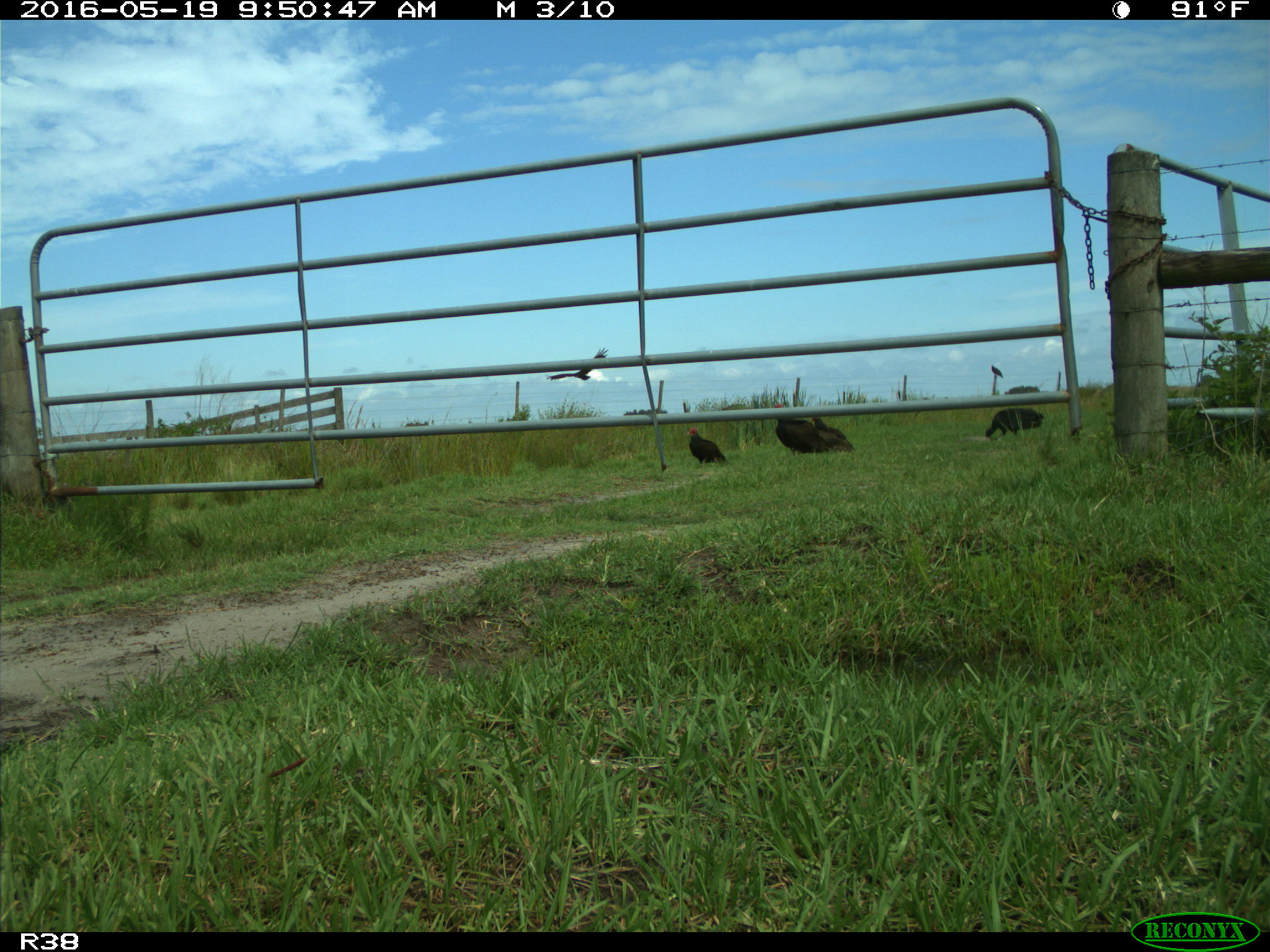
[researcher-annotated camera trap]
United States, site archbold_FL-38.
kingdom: Animalia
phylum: Chordata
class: Aves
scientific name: Aves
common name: birds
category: unidentified bird